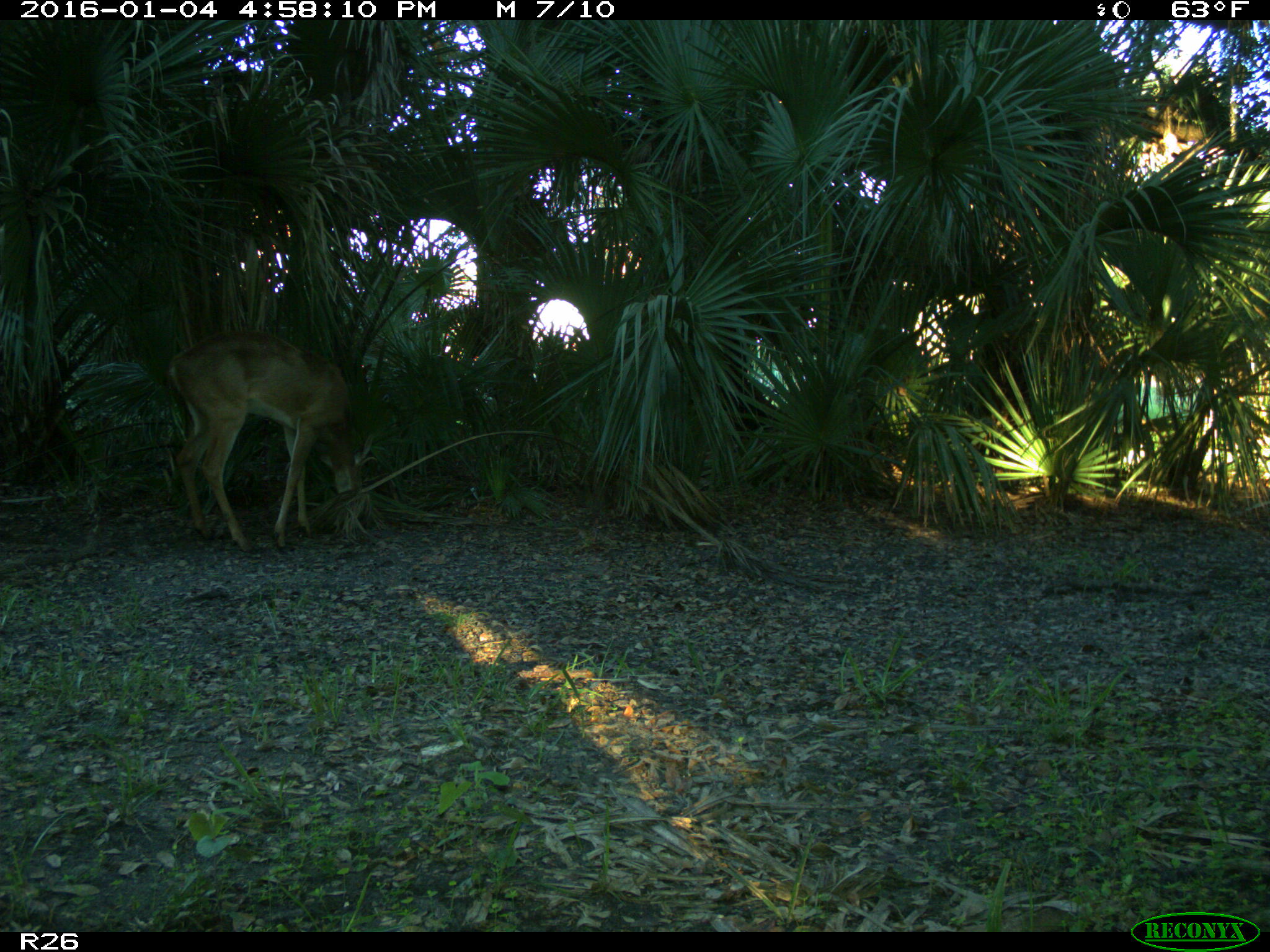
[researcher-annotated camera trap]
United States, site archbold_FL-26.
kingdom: Animalia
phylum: Chordata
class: Mammalia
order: Artiodactyla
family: Cervidae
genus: Odocoileus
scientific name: Odocoileus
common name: deer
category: unidentified deer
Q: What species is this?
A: Unidentified deer (deer) (Odocoileus).